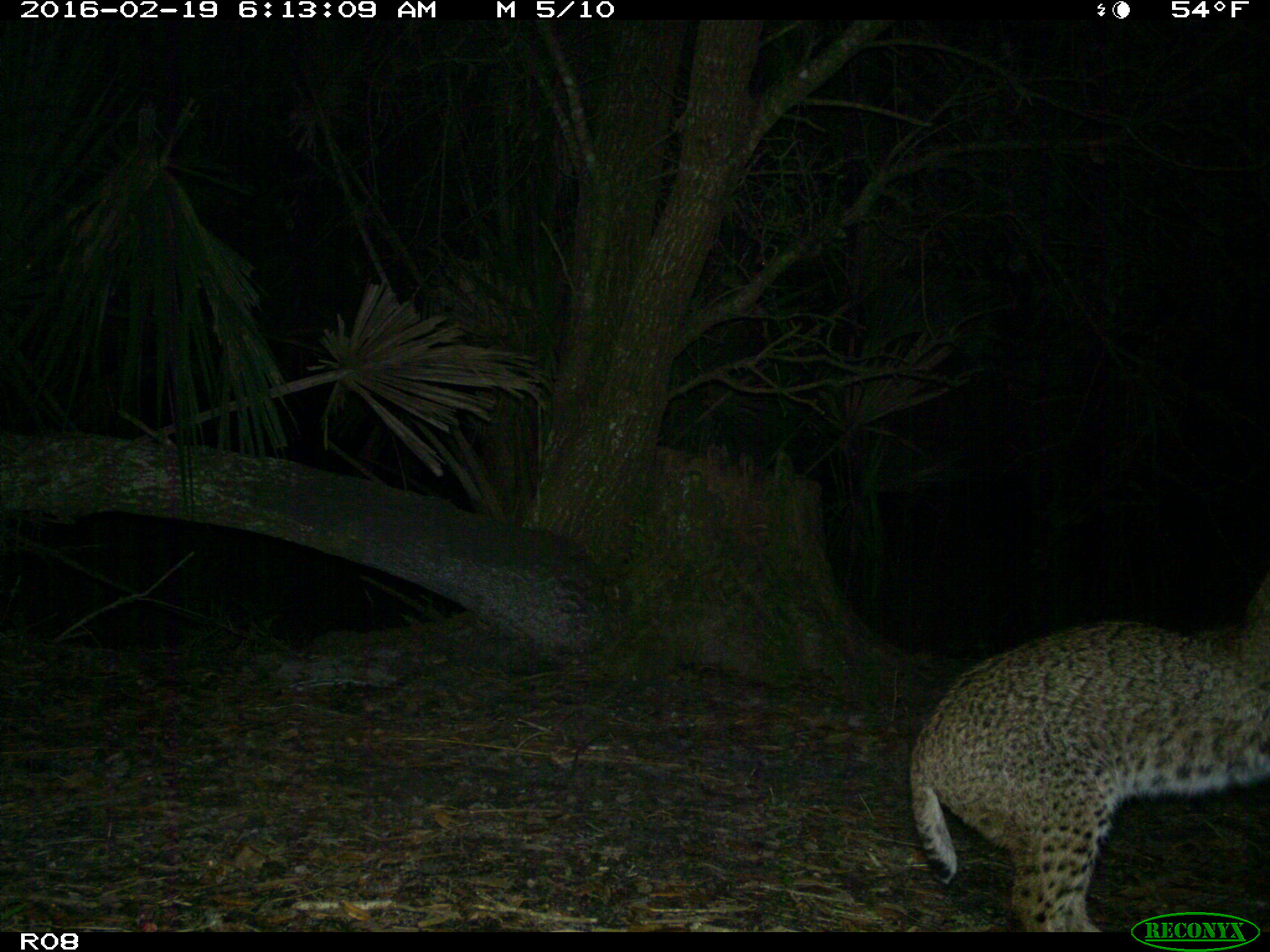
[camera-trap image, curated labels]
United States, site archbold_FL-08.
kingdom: Animalia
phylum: Chordata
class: Mammalia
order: Carnivora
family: Felidae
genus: Lynx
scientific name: Lynx rufus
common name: bobcat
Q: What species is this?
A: Lynx rufus (bobcat).